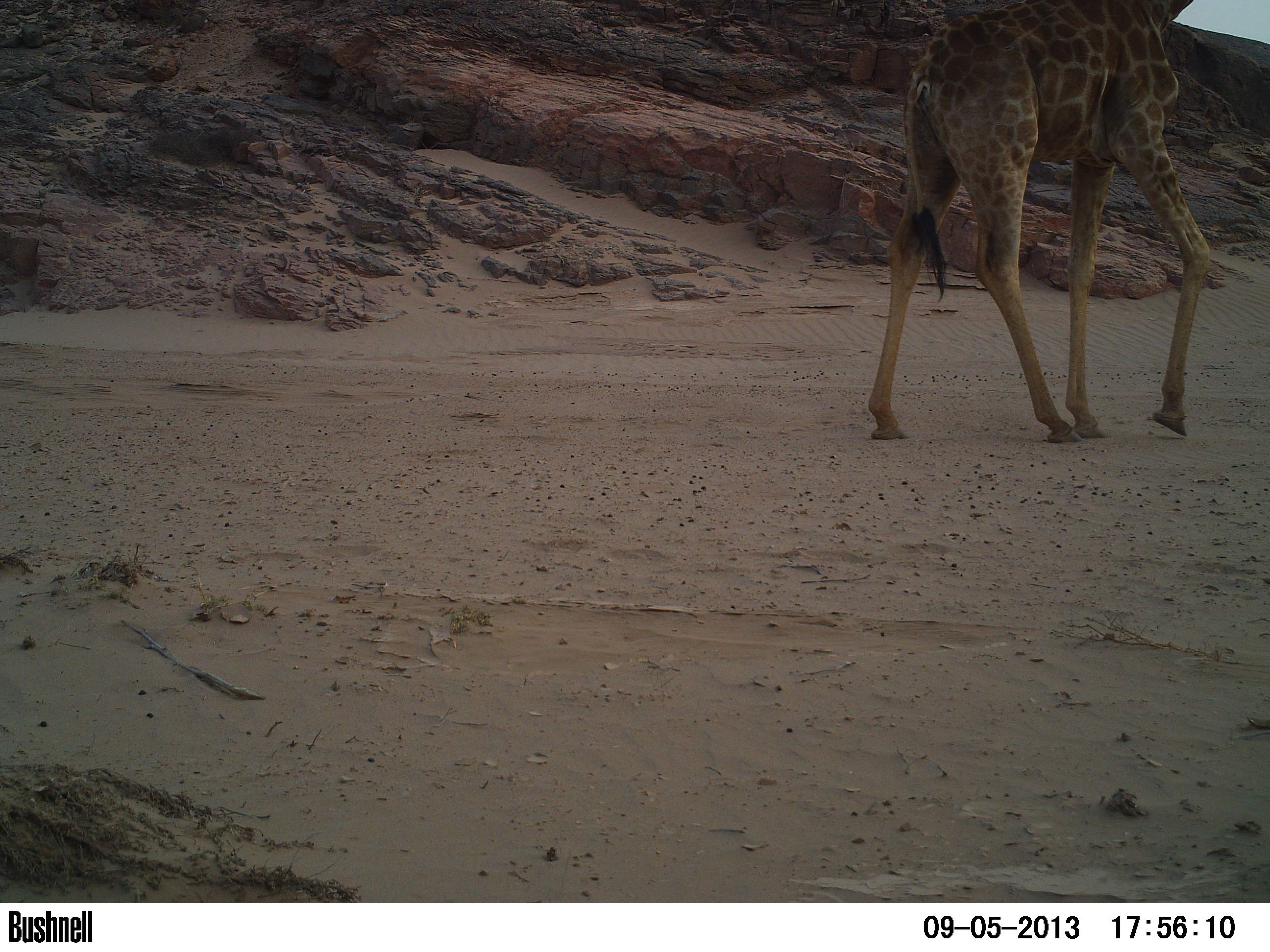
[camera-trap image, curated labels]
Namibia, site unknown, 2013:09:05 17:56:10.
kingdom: Animalia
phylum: Chordata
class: Mammalia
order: Artiodactyla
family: Giraffidae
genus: Giraffa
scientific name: Giraffa camelopardalis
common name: giraffe